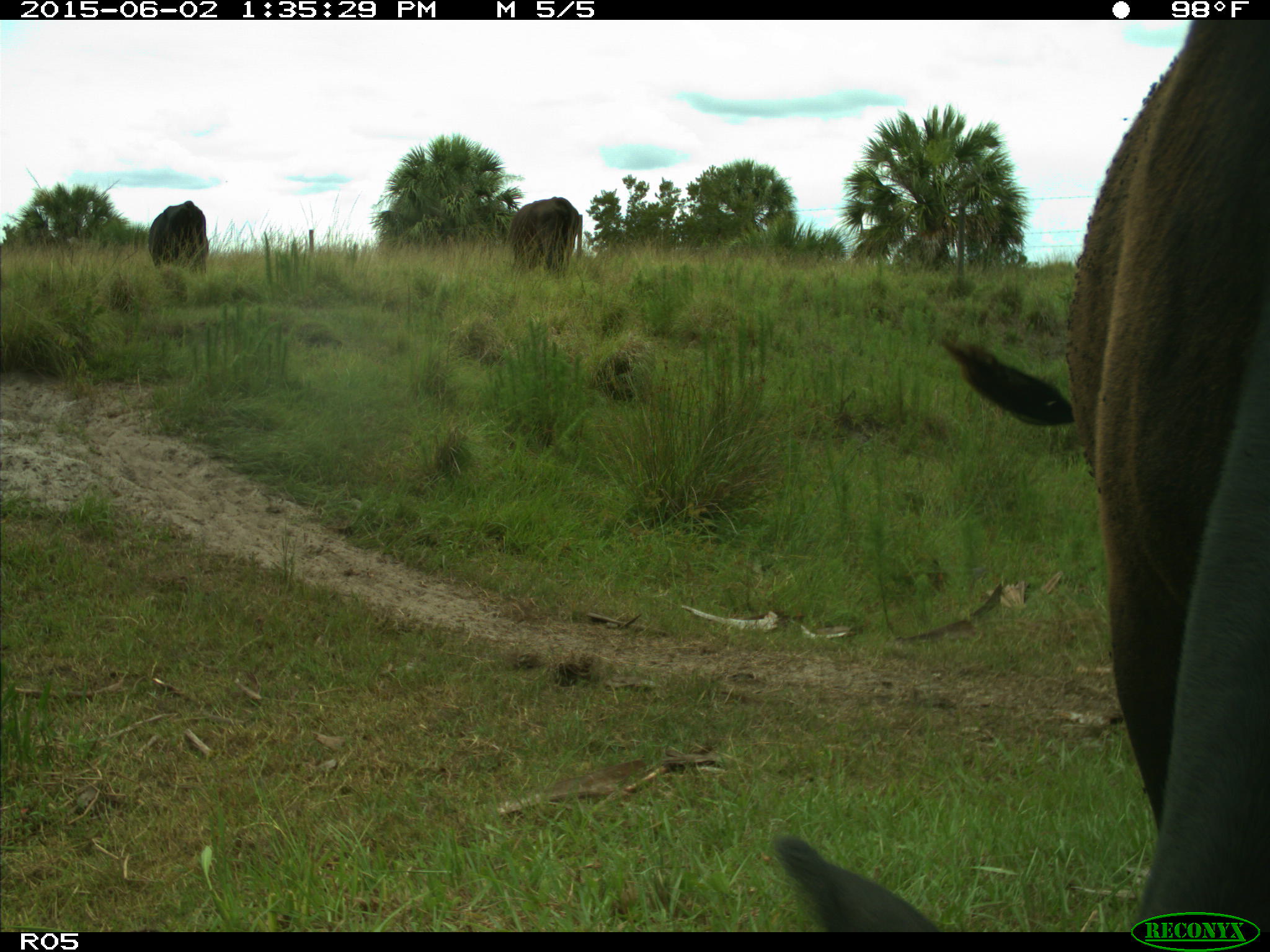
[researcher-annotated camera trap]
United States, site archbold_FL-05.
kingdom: Animalia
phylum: Chordata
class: Mammalia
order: Artiodactyla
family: Bovidae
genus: Bos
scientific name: Bos taurus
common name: domestic cow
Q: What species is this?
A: Bos taurus (domestic cow).